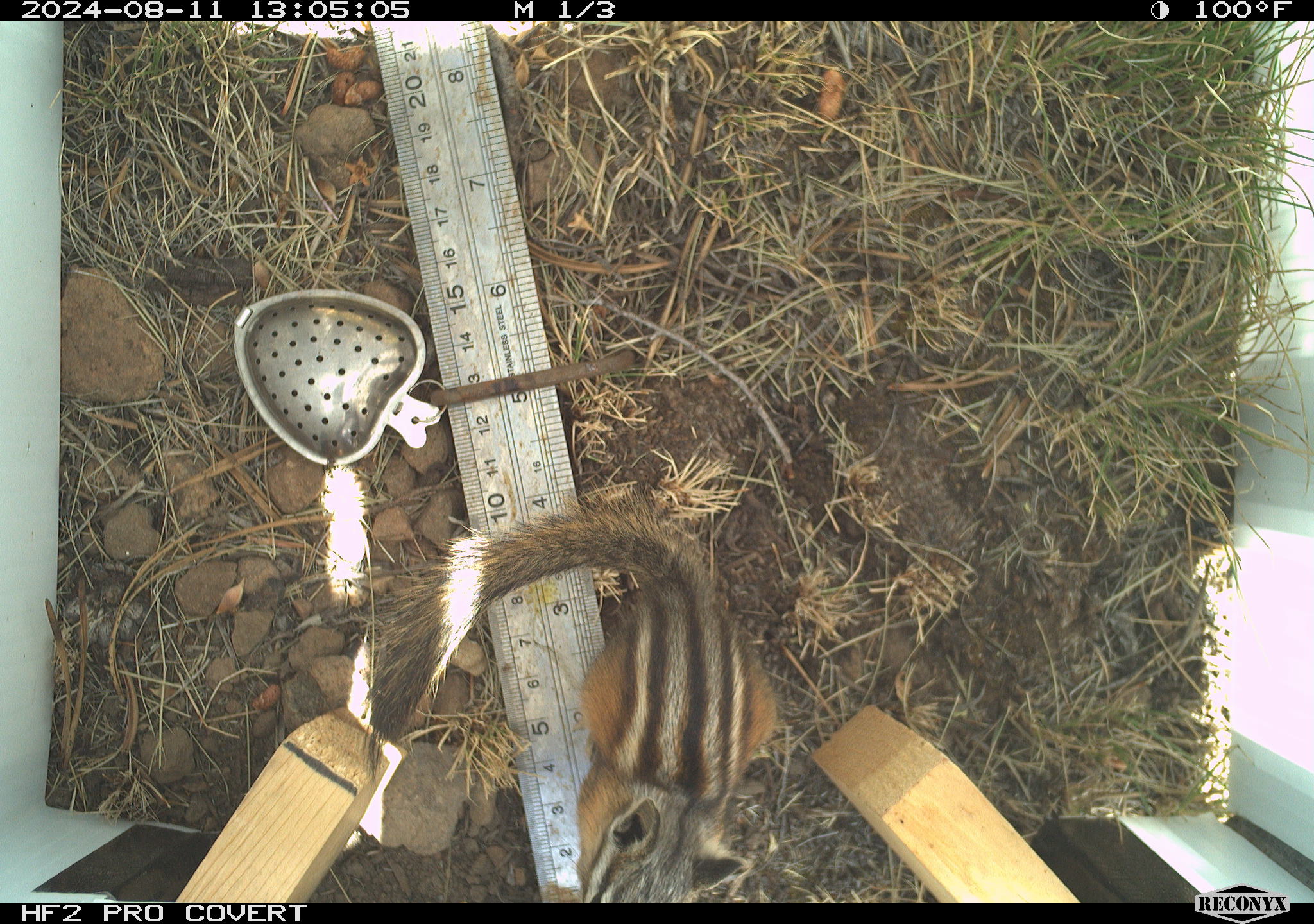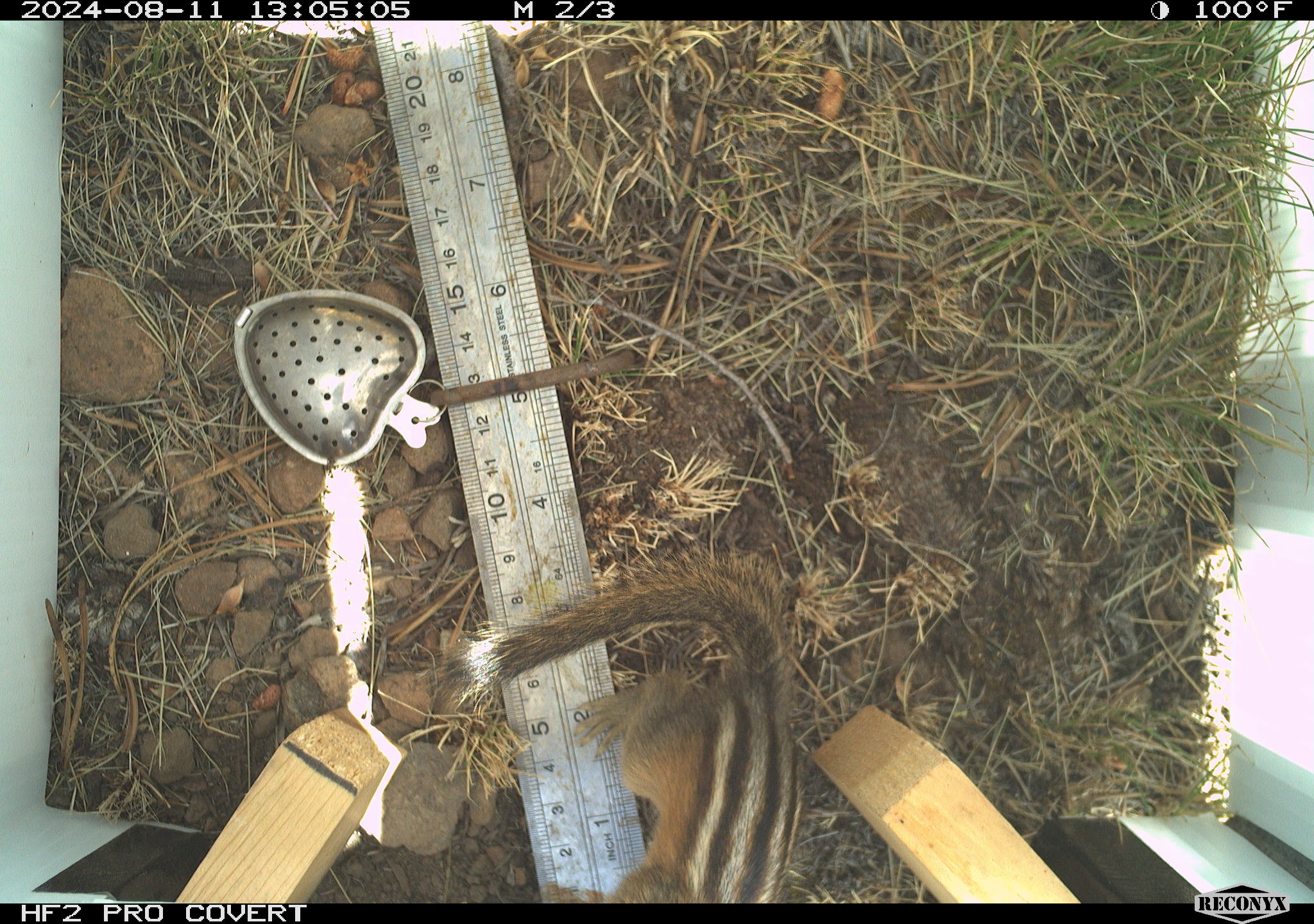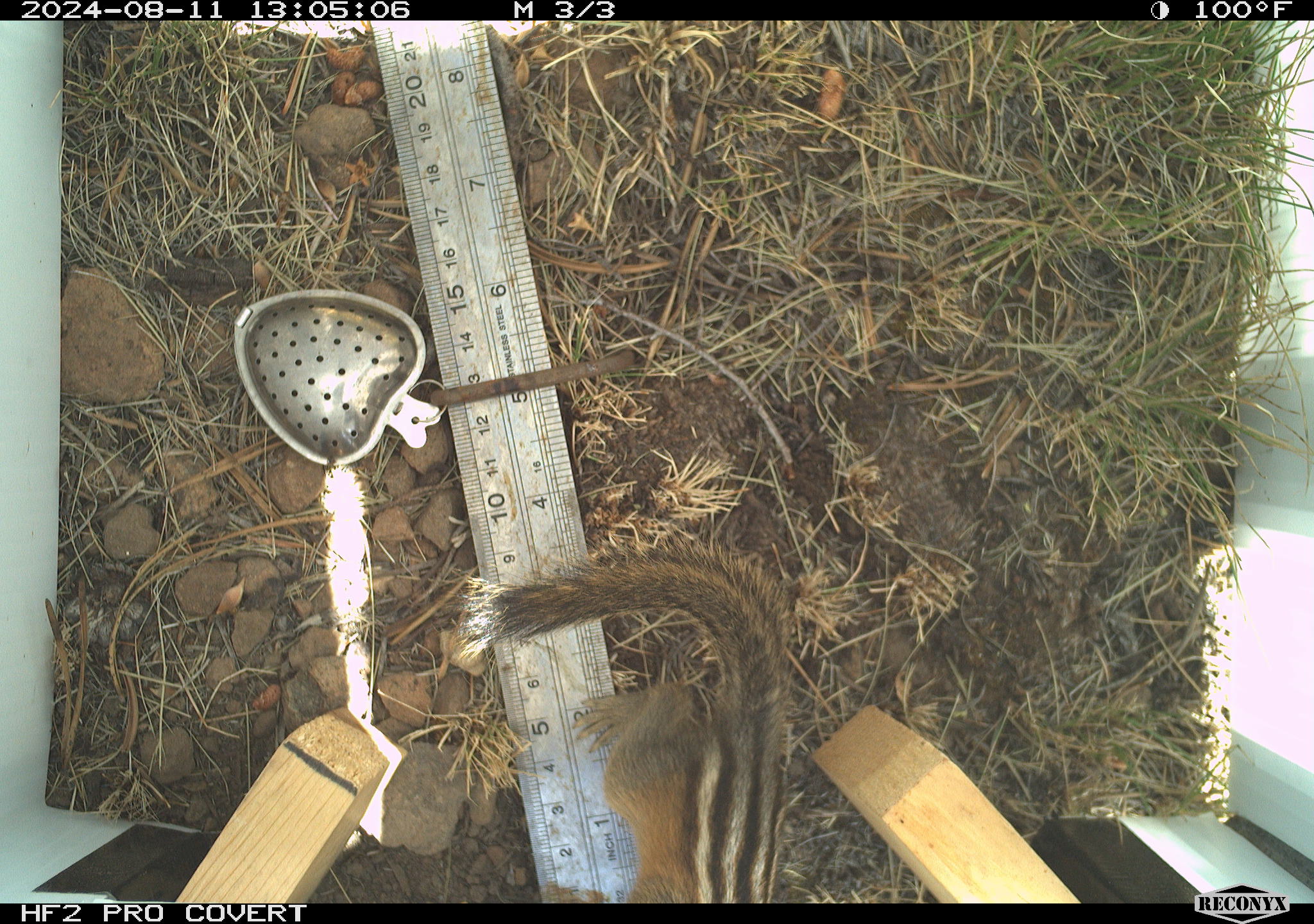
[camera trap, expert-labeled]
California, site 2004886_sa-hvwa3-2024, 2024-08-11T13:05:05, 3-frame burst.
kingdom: Animalia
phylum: Chordata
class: Mammalia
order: Rodentia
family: Sciuridae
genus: Neotamias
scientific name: Neotamias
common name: western chipmunks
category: neotamias species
Neotamias species (western chipmunks) (Neotamias).